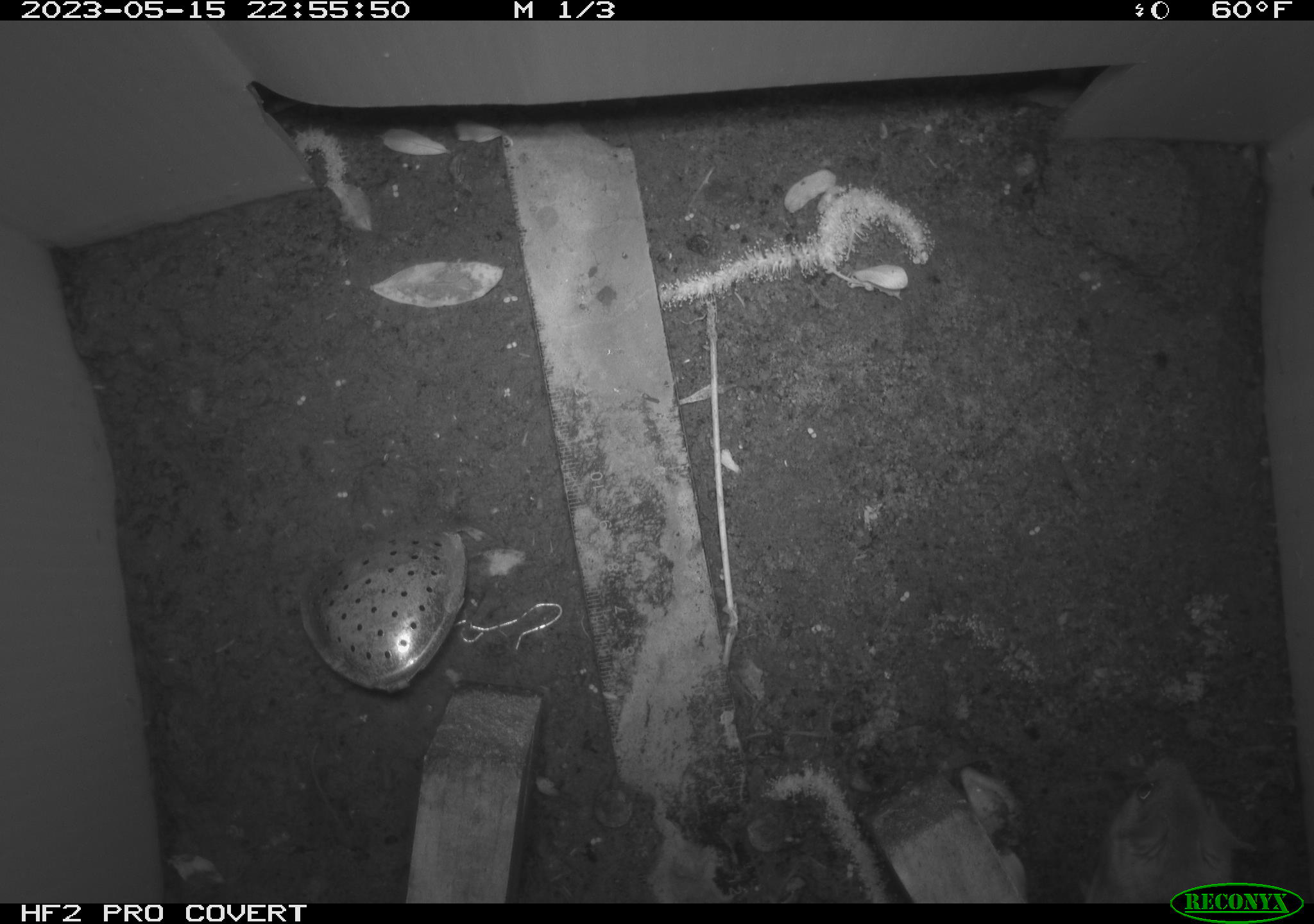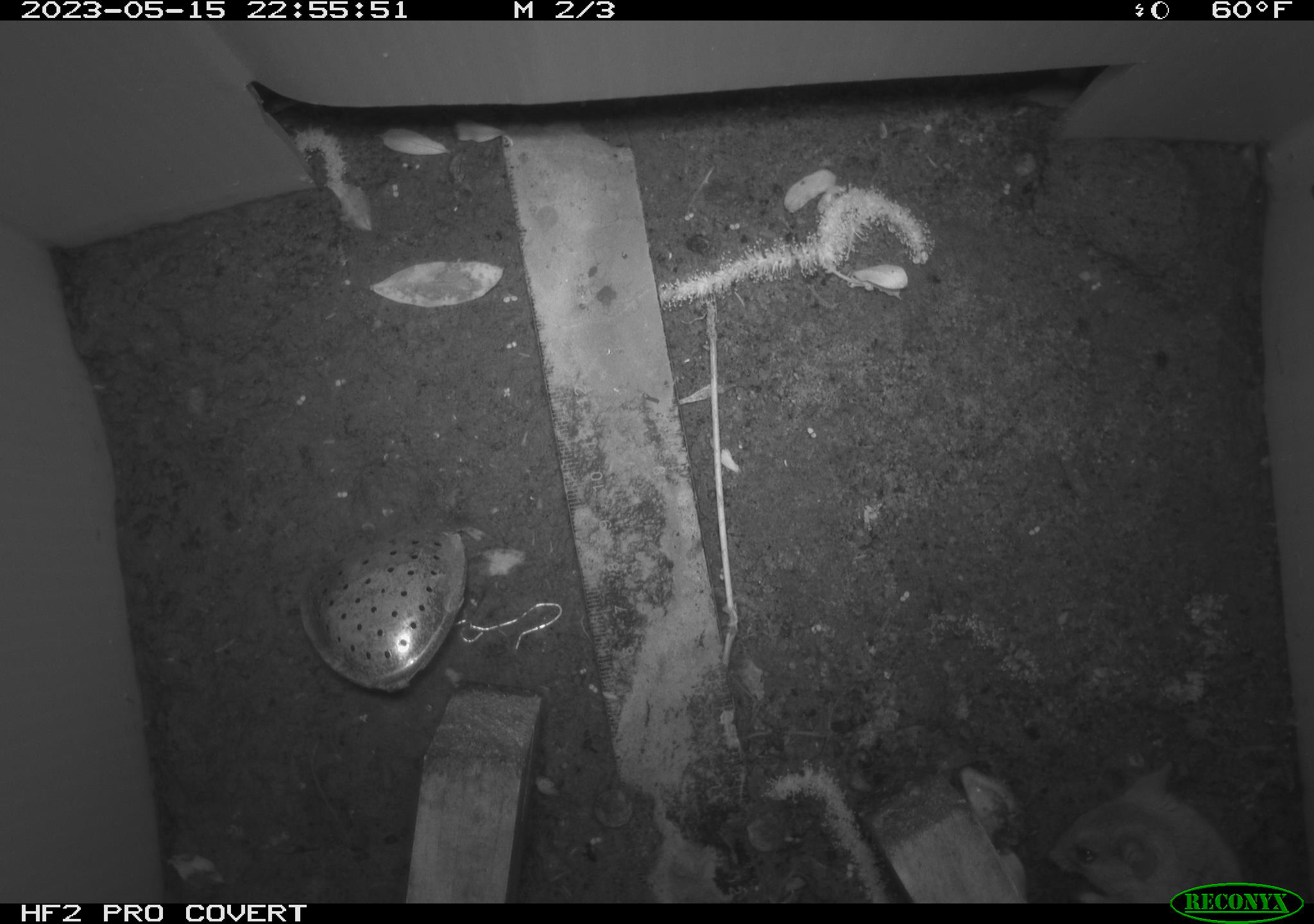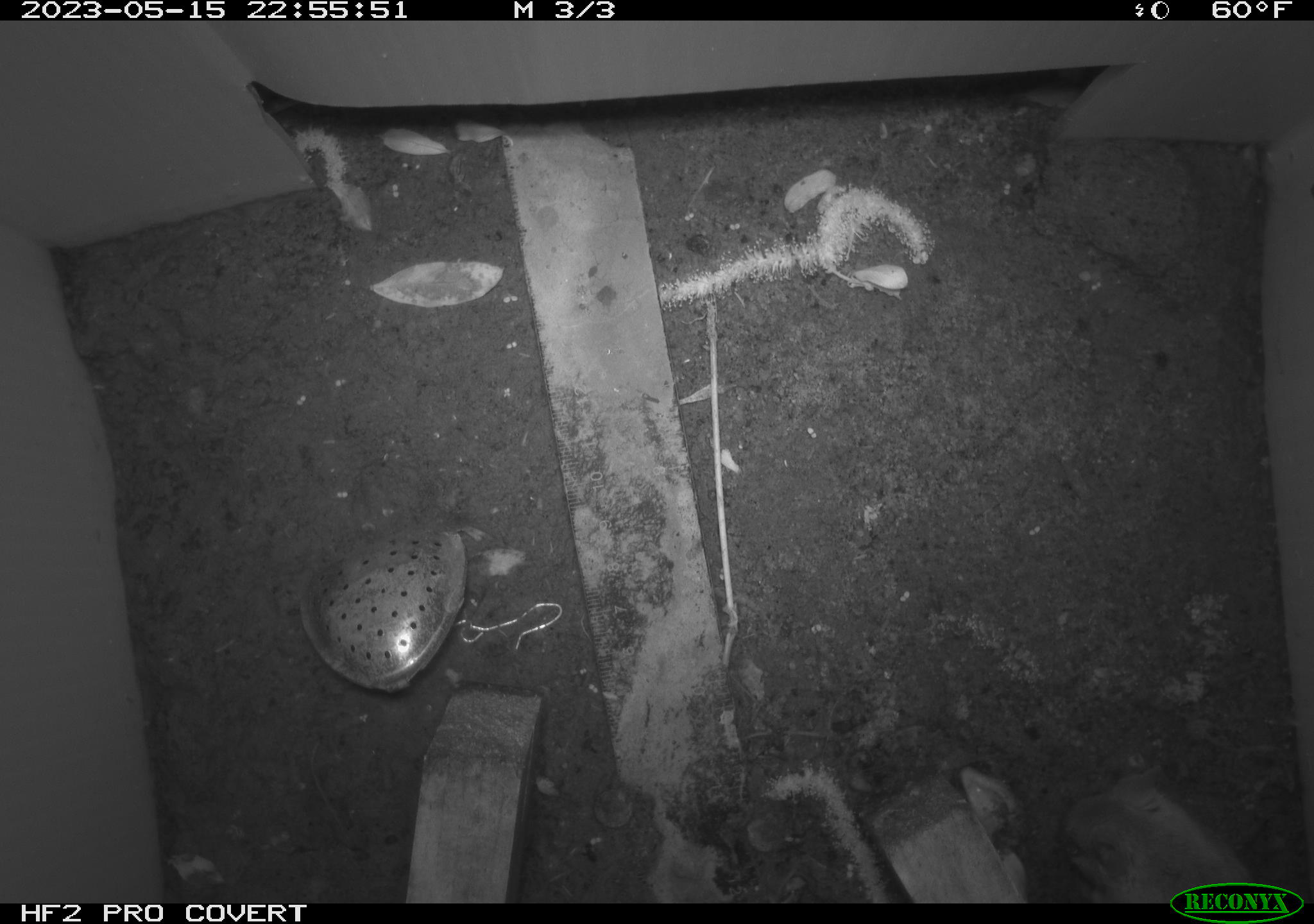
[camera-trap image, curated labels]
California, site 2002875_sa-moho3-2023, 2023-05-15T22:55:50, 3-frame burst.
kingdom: Animalia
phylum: Chordata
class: Mammalia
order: Rodentia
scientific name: Rodentia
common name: mouse species